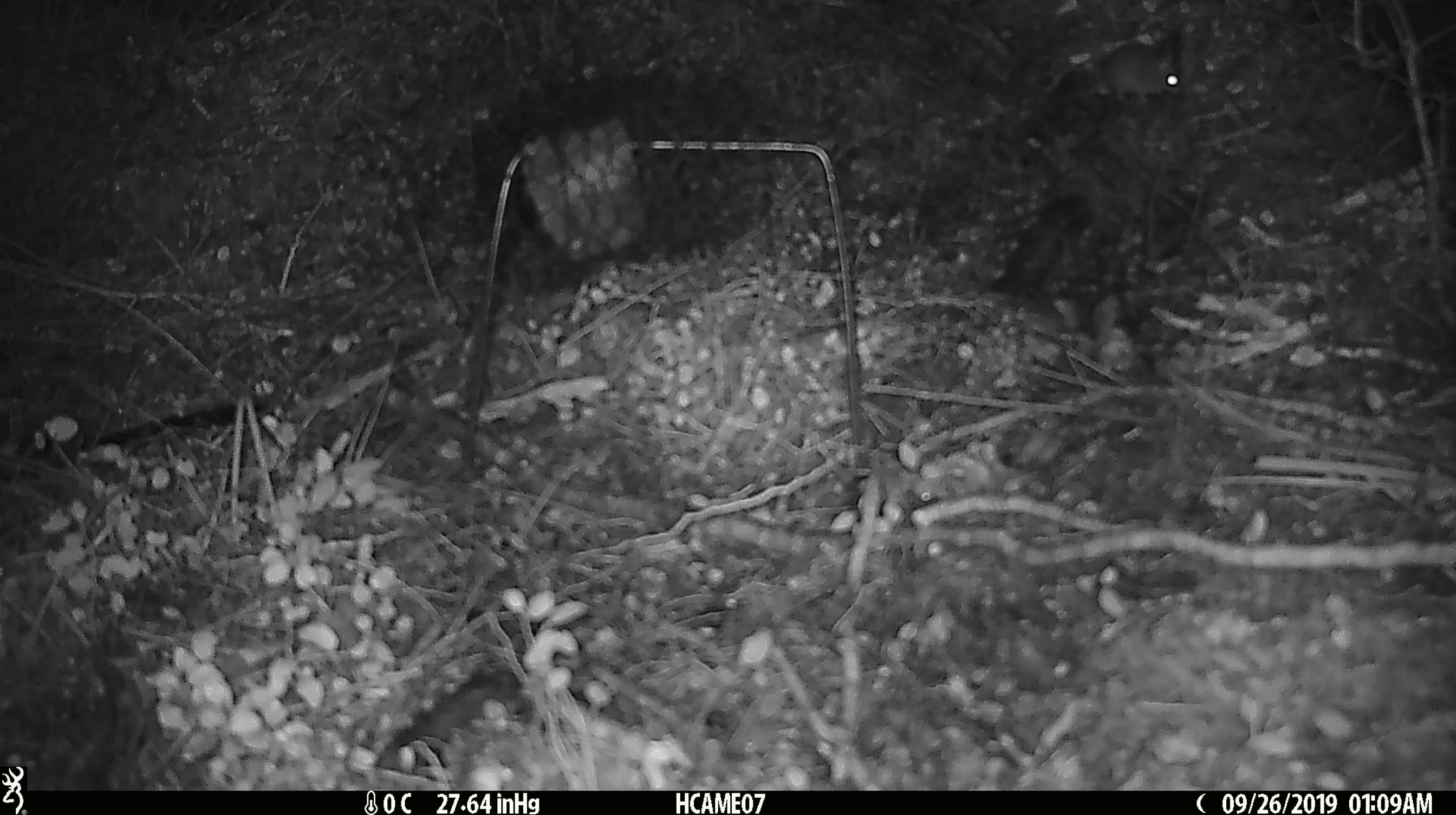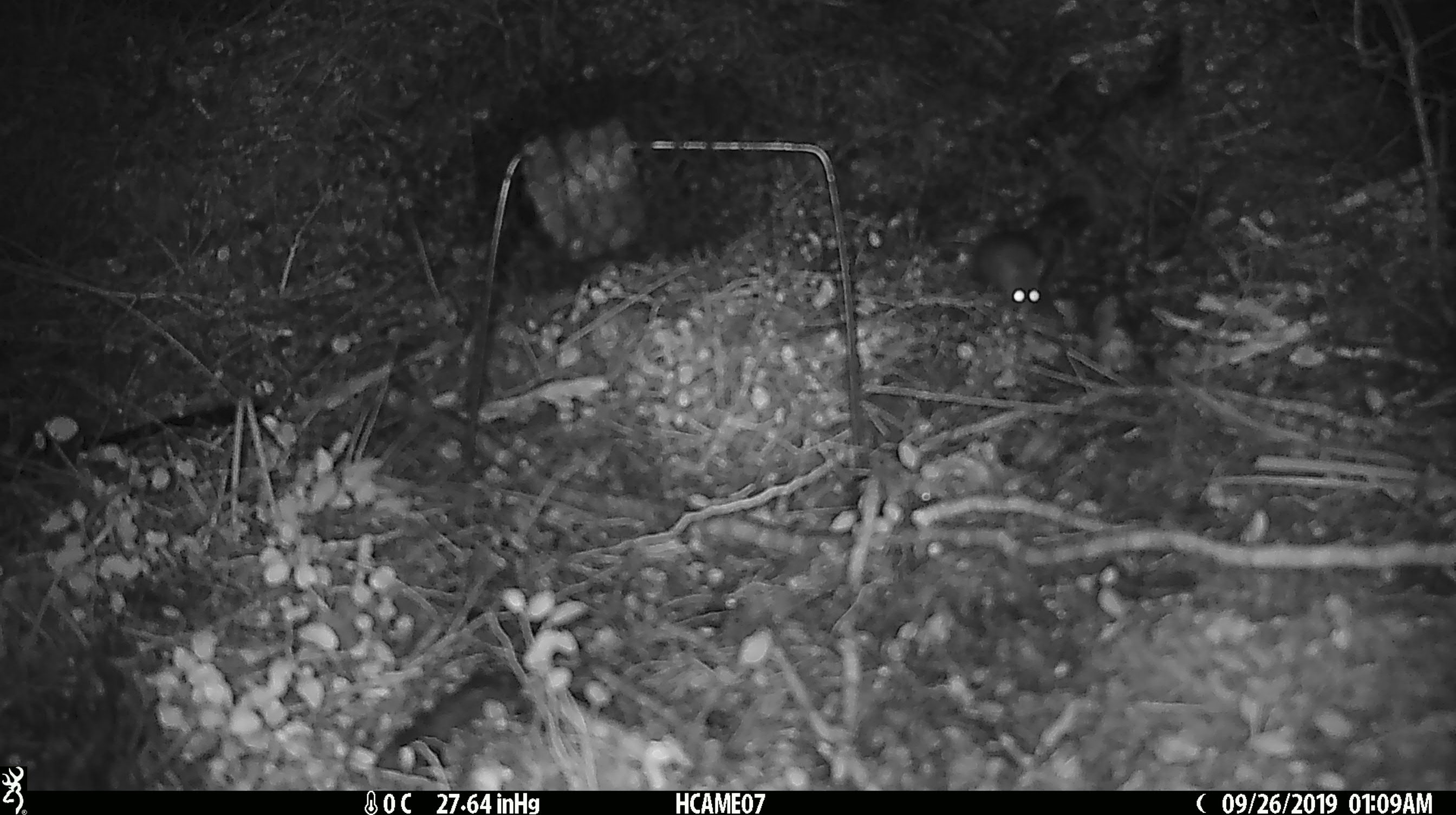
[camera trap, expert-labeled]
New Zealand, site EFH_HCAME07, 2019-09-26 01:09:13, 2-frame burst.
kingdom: Animalia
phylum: Chordata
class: Mammalia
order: Rodentia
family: Muridae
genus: Mus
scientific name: Mus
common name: mouse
Mouse (Mus).